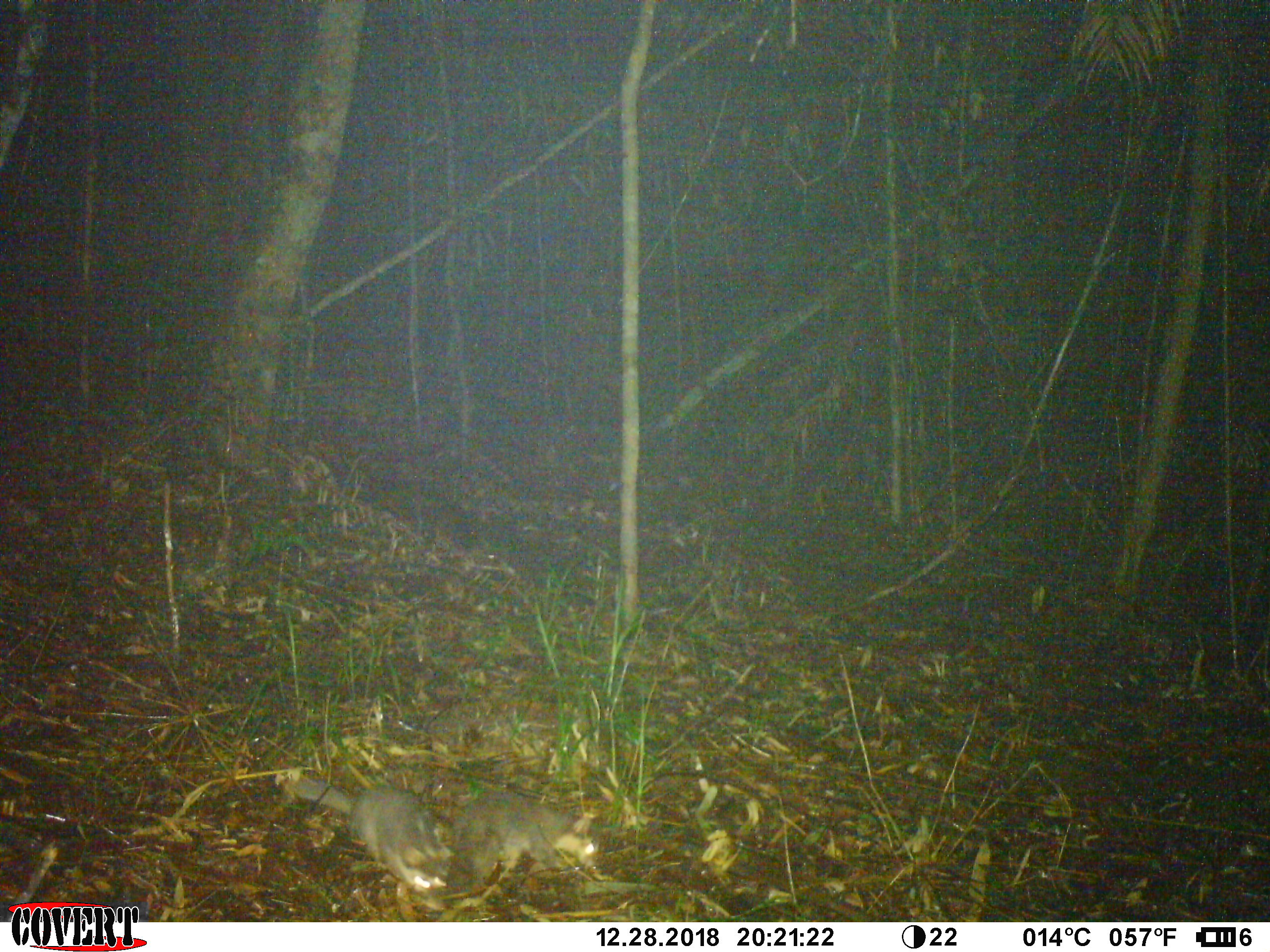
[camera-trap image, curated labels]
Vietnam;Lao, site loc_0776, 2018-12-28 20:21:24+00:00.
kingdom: Animalia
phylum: Chordata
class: Mammalia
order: Carnivora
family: Mustelidae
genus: Melogale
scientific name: Melogale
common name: ferret badger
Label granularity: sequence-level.